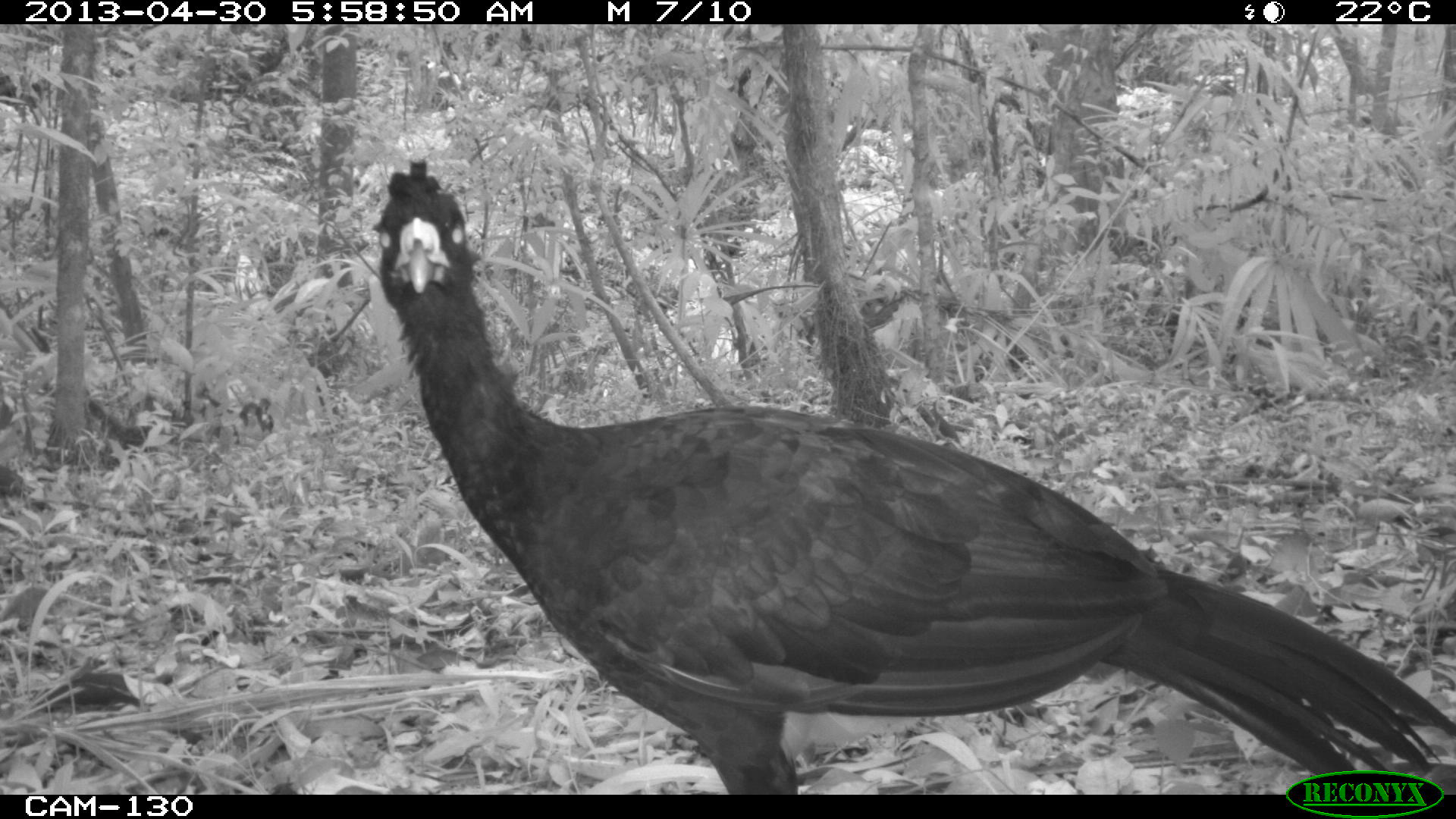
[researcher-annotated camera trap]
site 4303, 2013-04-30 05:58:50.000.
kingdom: Animalia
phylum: Chordata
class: Aves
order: Galliformes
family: Cracidae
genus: Crax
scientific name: Crax rubra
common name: great curassow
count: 2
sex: male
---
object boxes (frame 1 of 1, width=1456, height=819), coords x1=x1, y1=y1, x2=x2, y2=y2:
crax rubra: x1=369, y1=157, x2=1456, y2=795